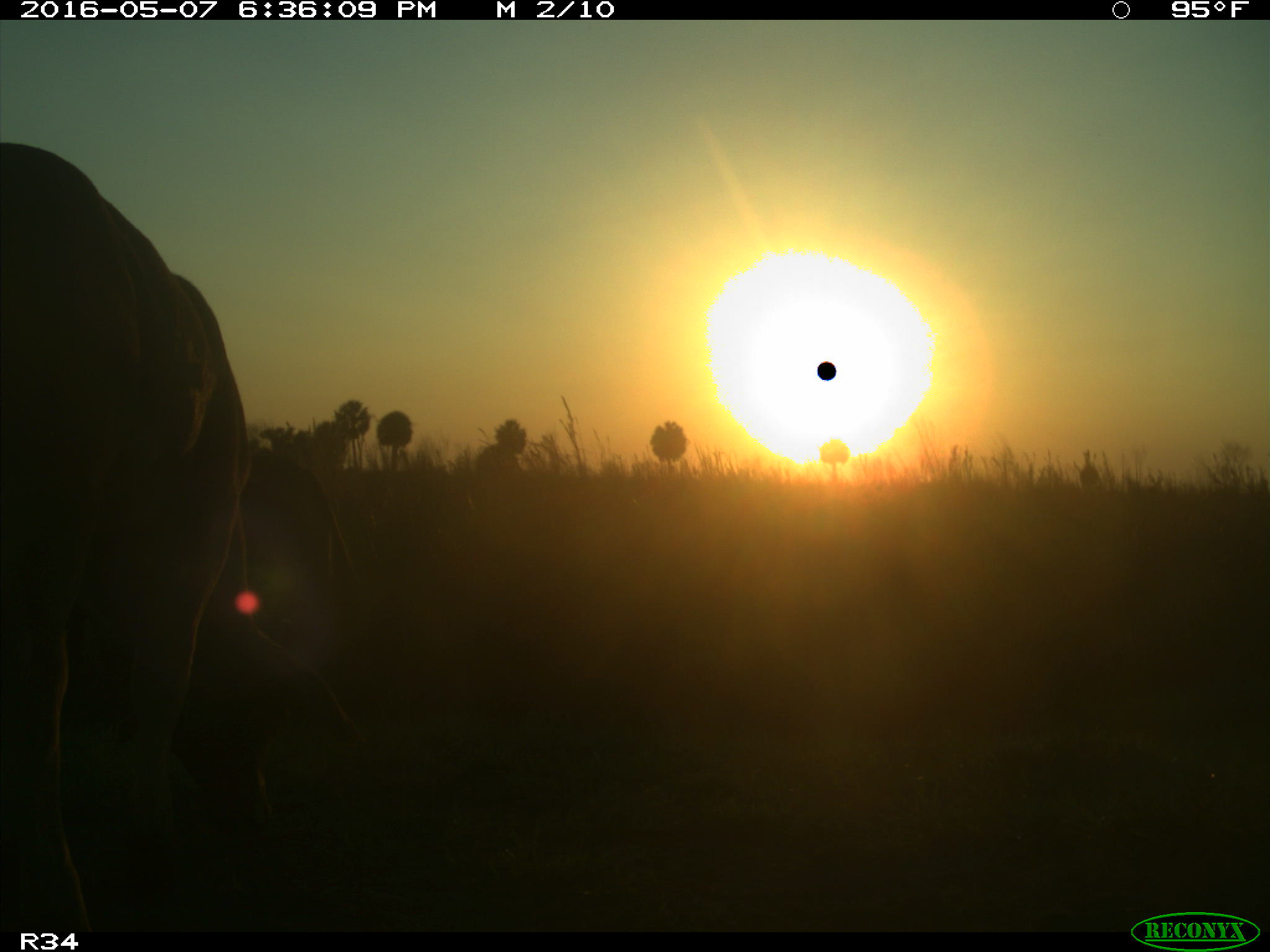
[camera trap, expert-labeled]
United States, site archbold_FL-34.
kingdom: Animalia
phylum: Chordata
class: Mammalia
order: Artiodactyla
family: Bovidae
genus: Bos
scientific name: Bos taurus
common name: domestic cow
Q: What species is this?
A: Bos taurus (domestic cow).